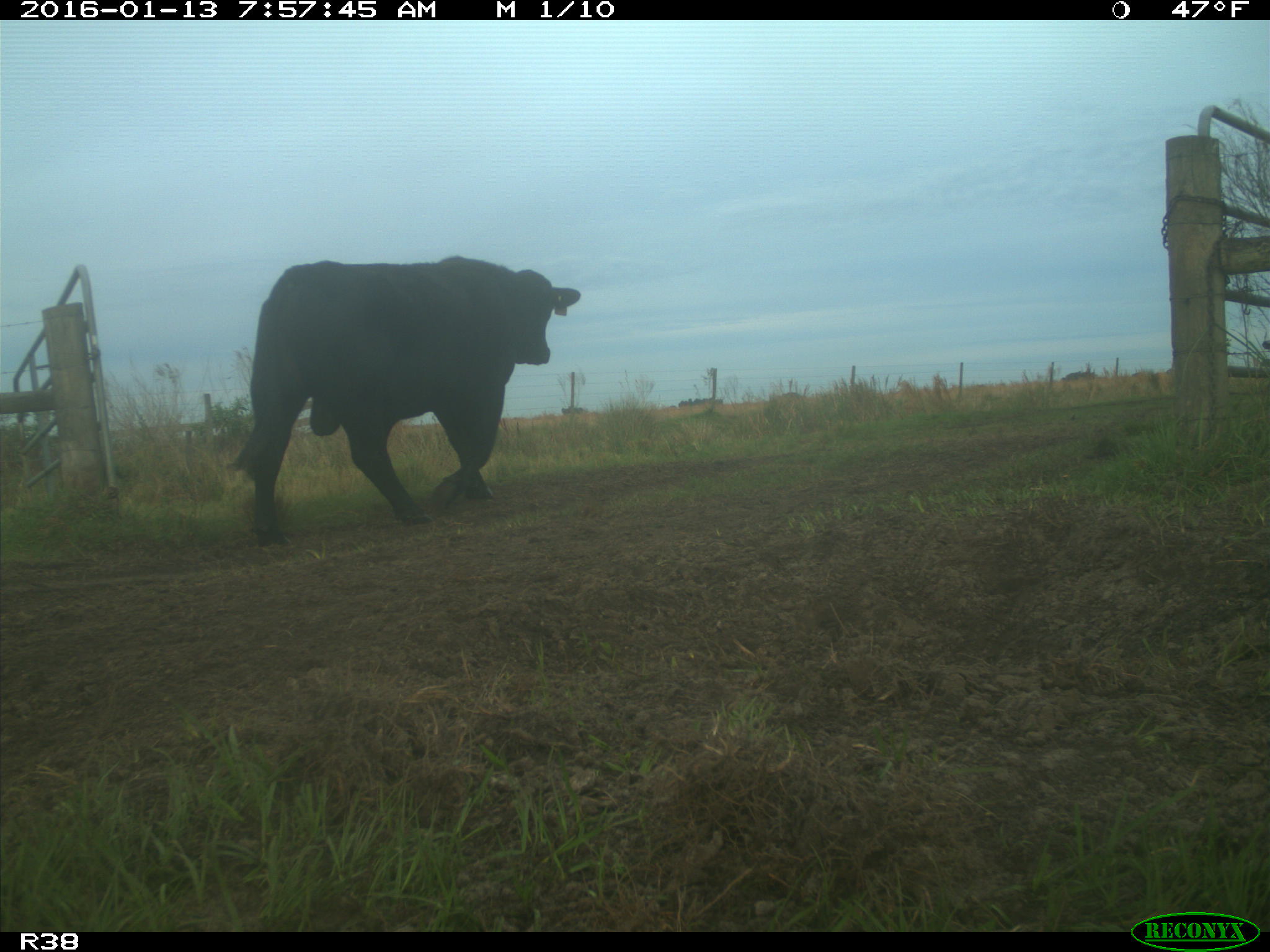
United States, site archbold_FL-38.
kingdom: Animalia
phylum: Chordata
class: Mammalia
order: Artiodactyla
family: Bovidae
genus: Bos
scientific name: Bos taurus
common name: domestic cow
Bos taurus (domestic cow).